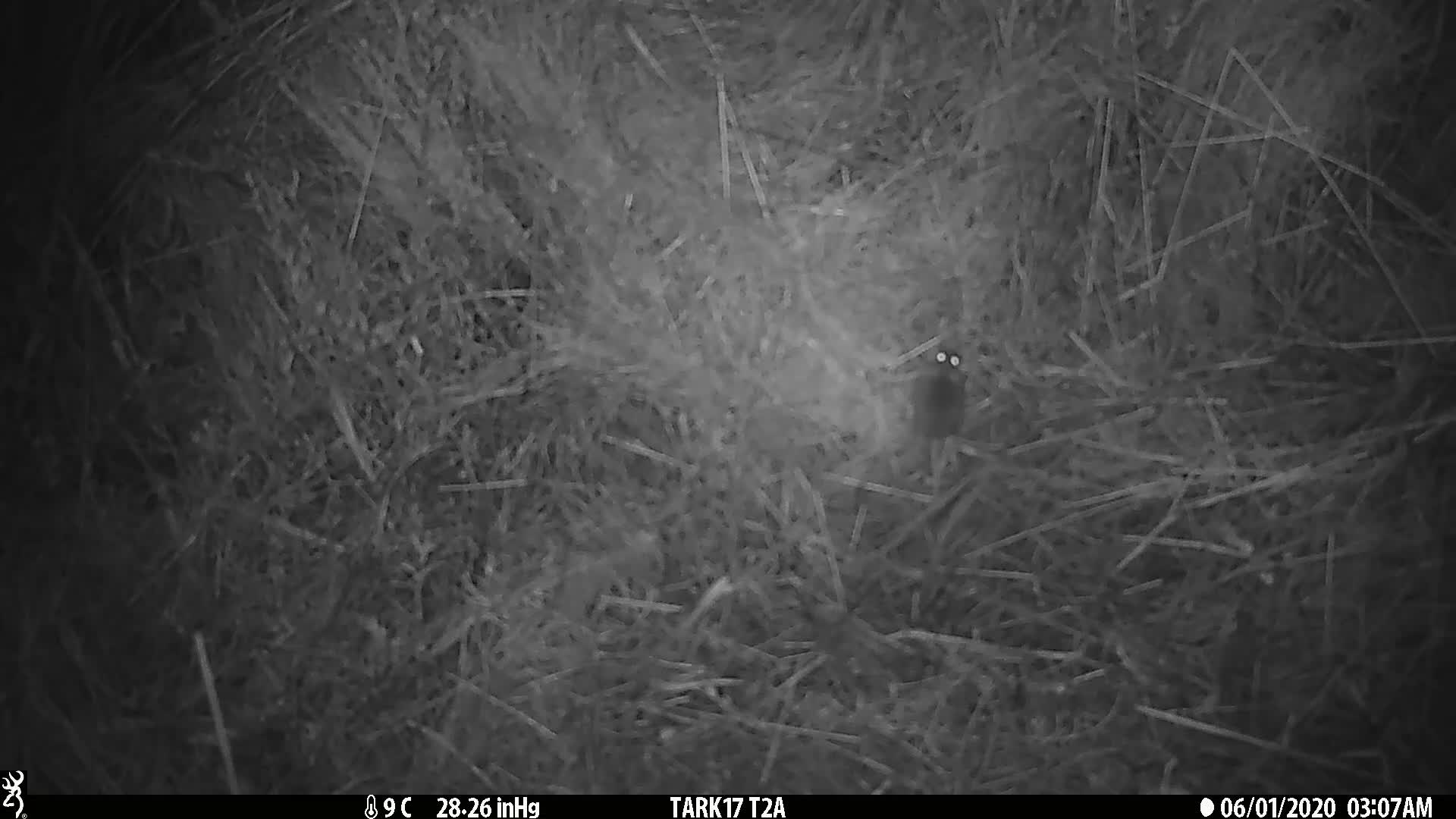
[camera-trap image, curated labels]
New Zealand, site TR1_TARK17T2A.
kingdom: Animalia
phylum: Chordata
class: Mammalia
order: Rodentia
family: Muridae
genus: Mus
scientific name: Mus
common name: mouse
Mouse (Mus).